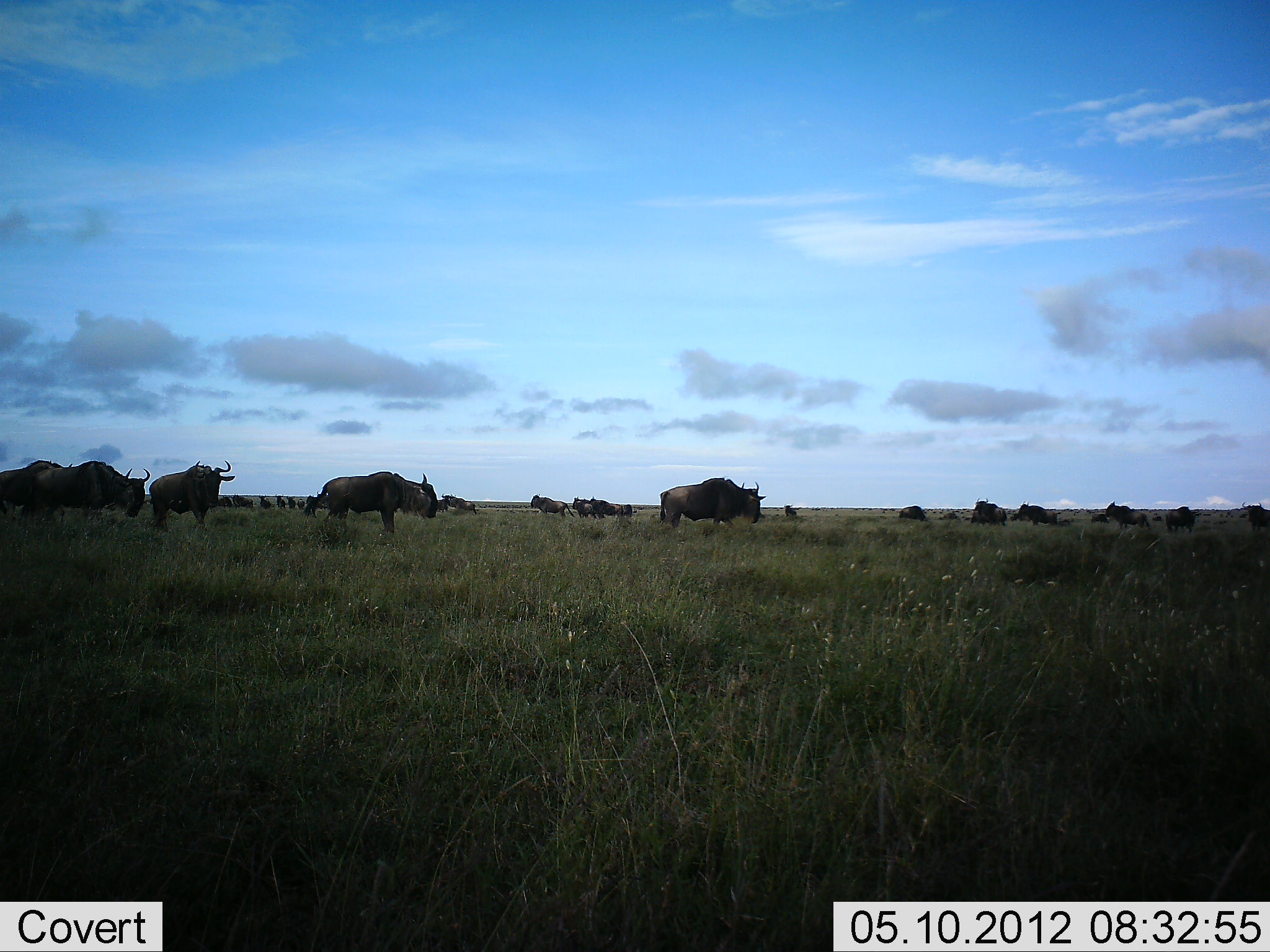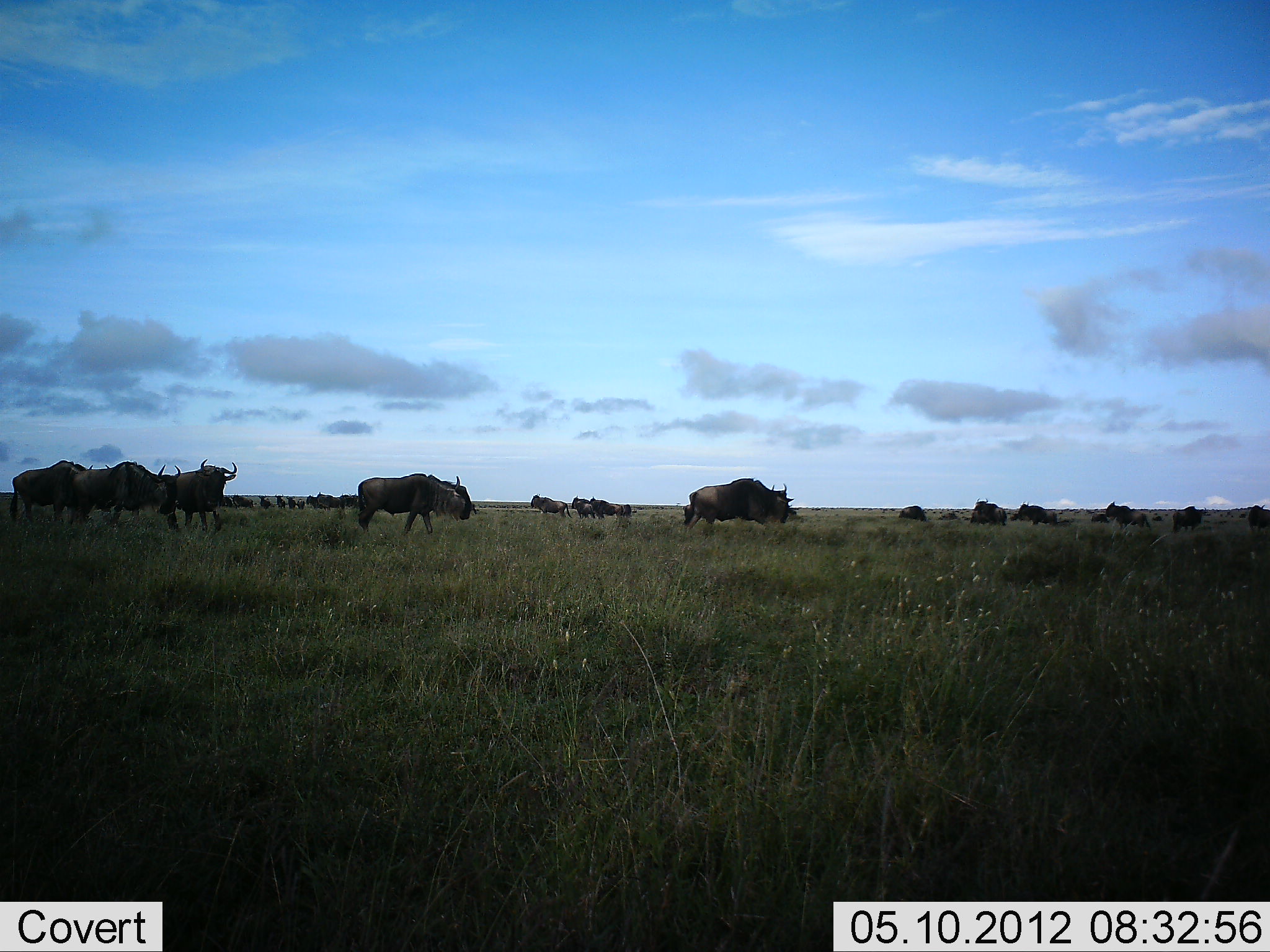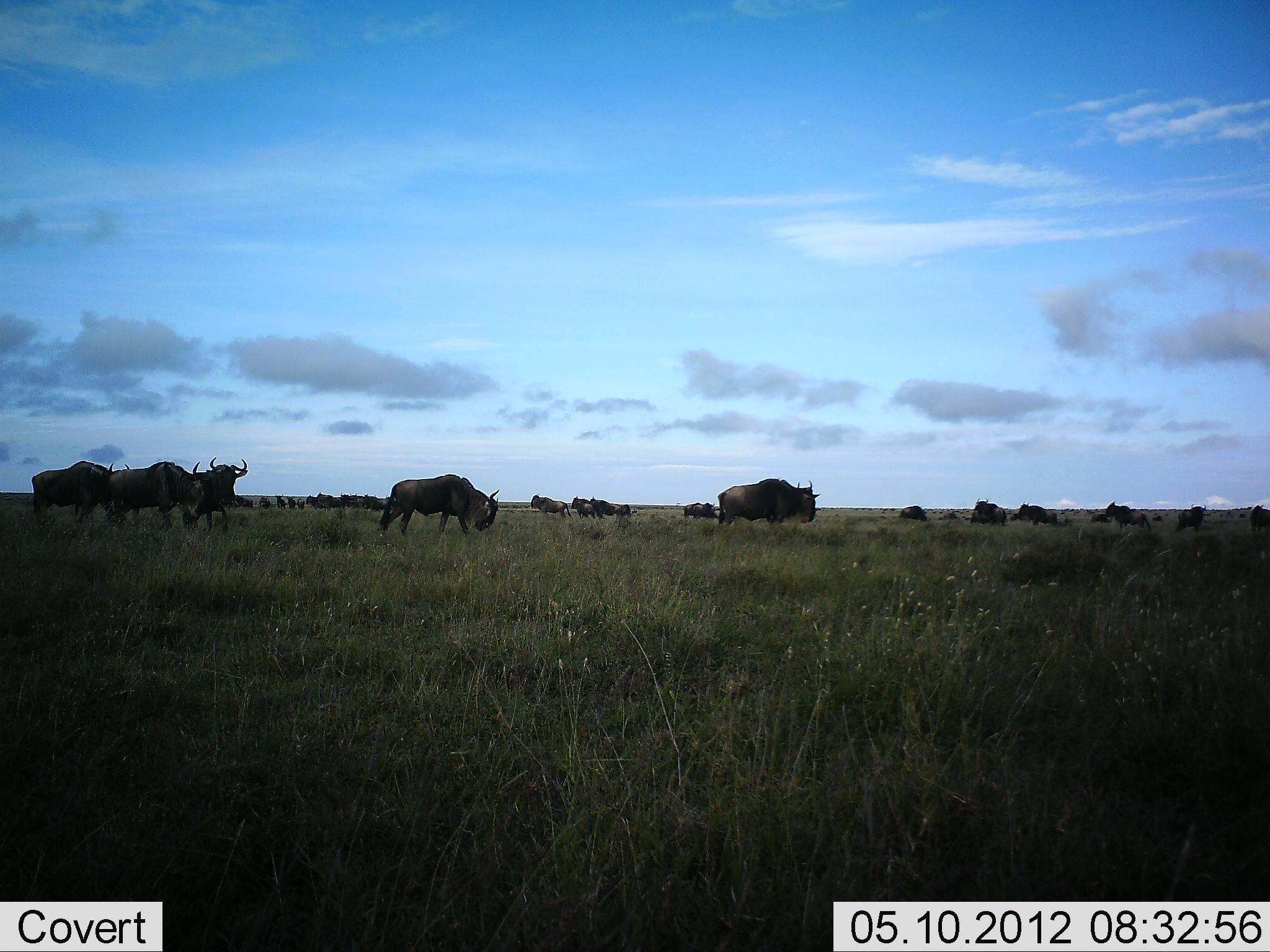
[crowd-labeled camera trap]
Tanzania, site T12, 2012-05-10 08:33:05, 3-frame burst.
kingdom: Animalia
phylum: Chordata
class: Mammalia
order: Artiodactyla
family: Bovidae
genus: Connochaetes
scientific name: Connochaetes taurinus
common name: blue wildebeest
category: wildebeest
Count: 11-50.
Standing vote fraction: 80%.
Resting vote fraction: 0%.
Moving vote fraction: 100%.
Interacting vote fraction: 0%.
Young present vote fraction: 0%.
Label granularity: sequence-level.